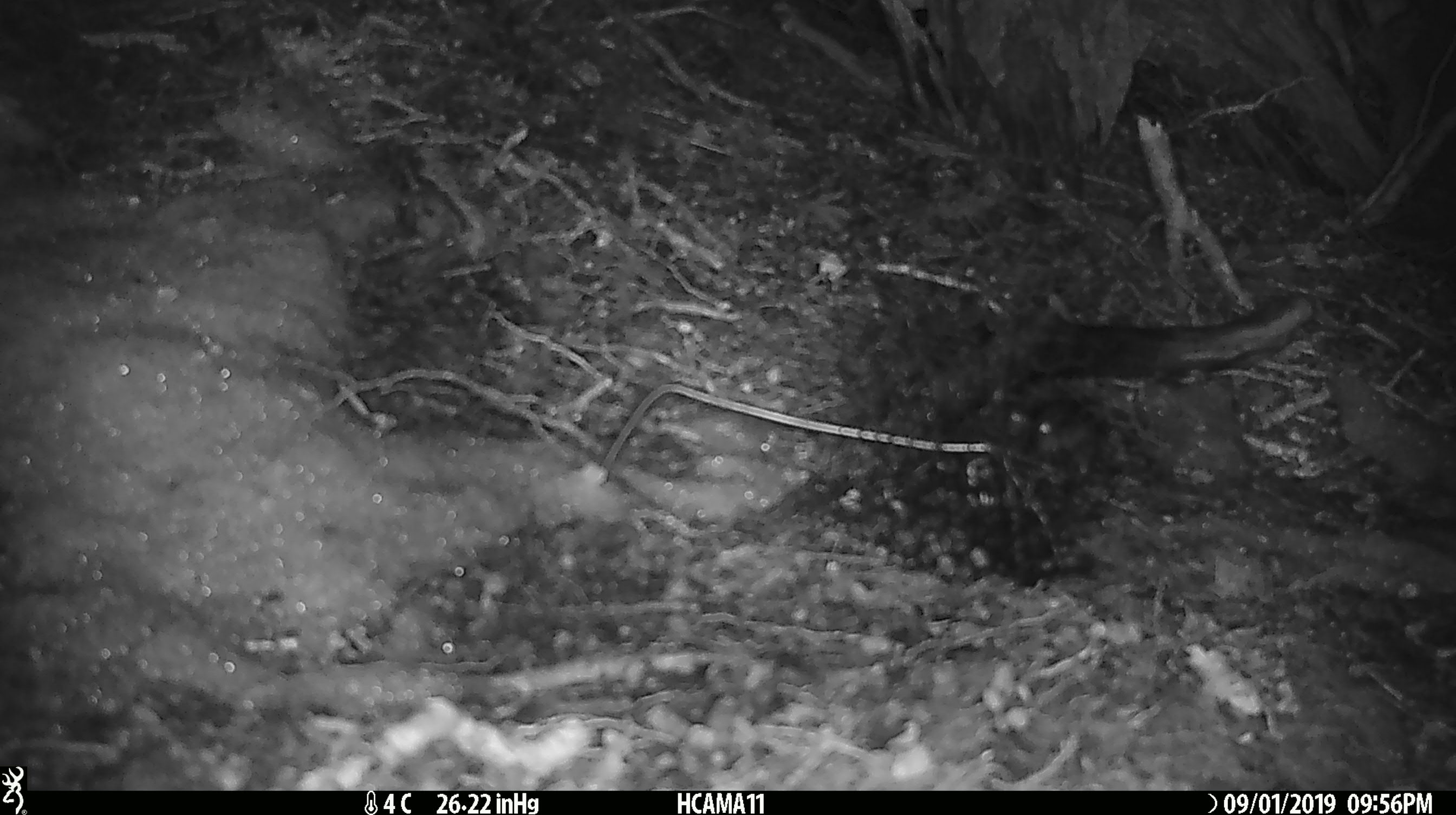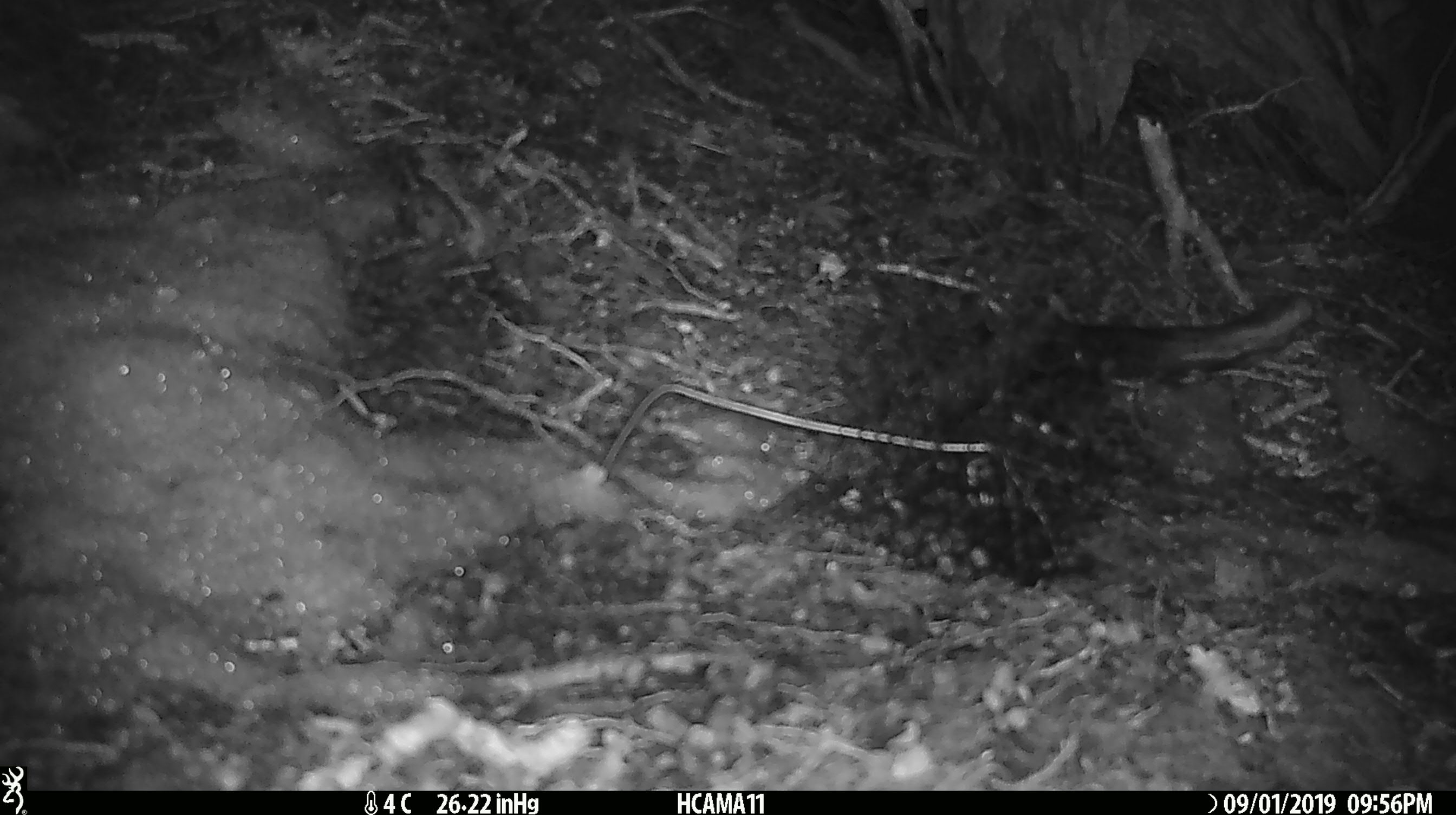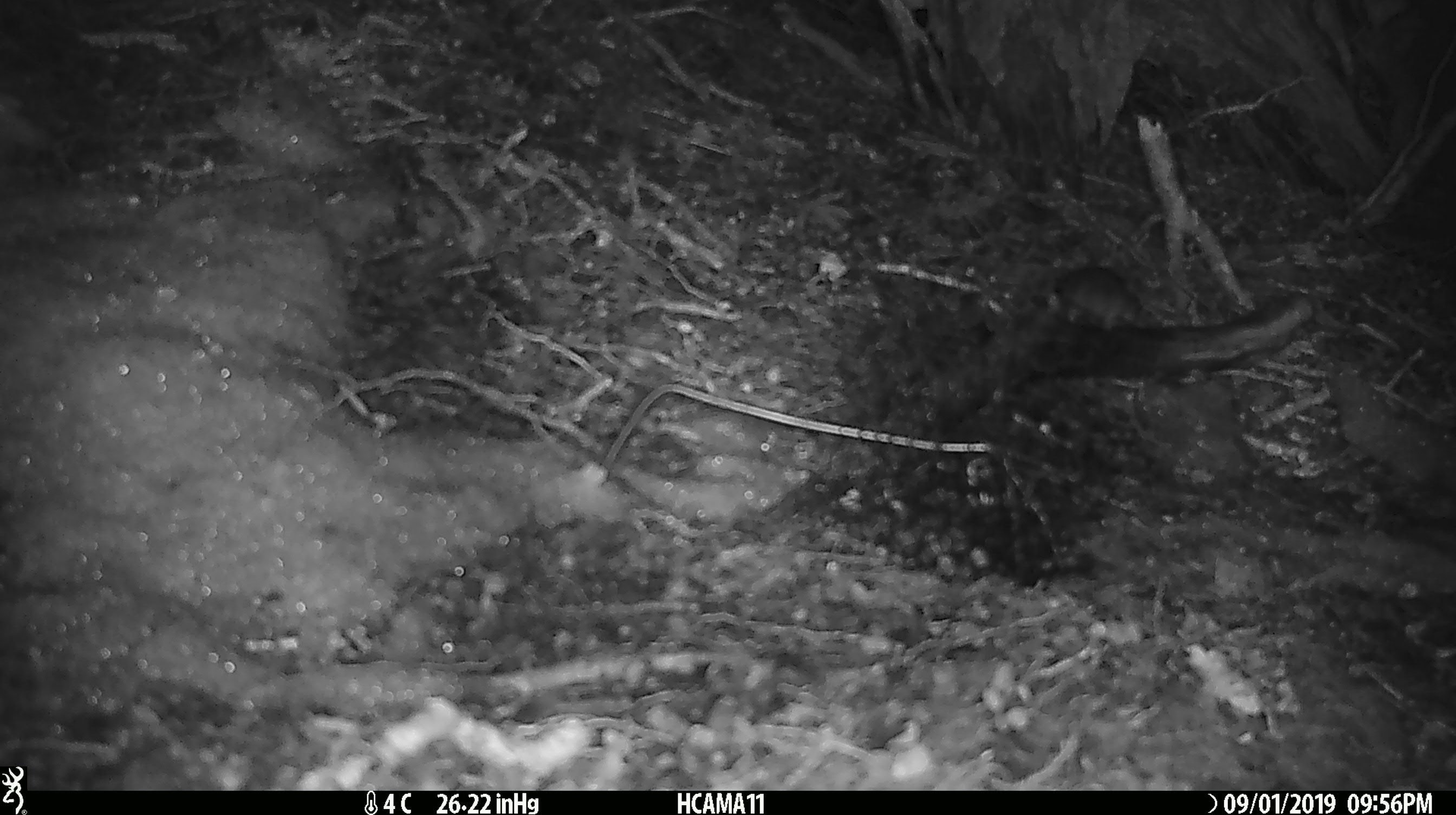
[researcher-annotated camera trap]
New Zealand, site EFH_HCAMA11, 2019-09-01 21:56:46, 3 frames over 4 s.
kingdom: Animalia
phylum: Chordata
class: Mammalia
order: Rodentia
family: Muridae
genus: Mus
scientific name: Mus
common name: mouse